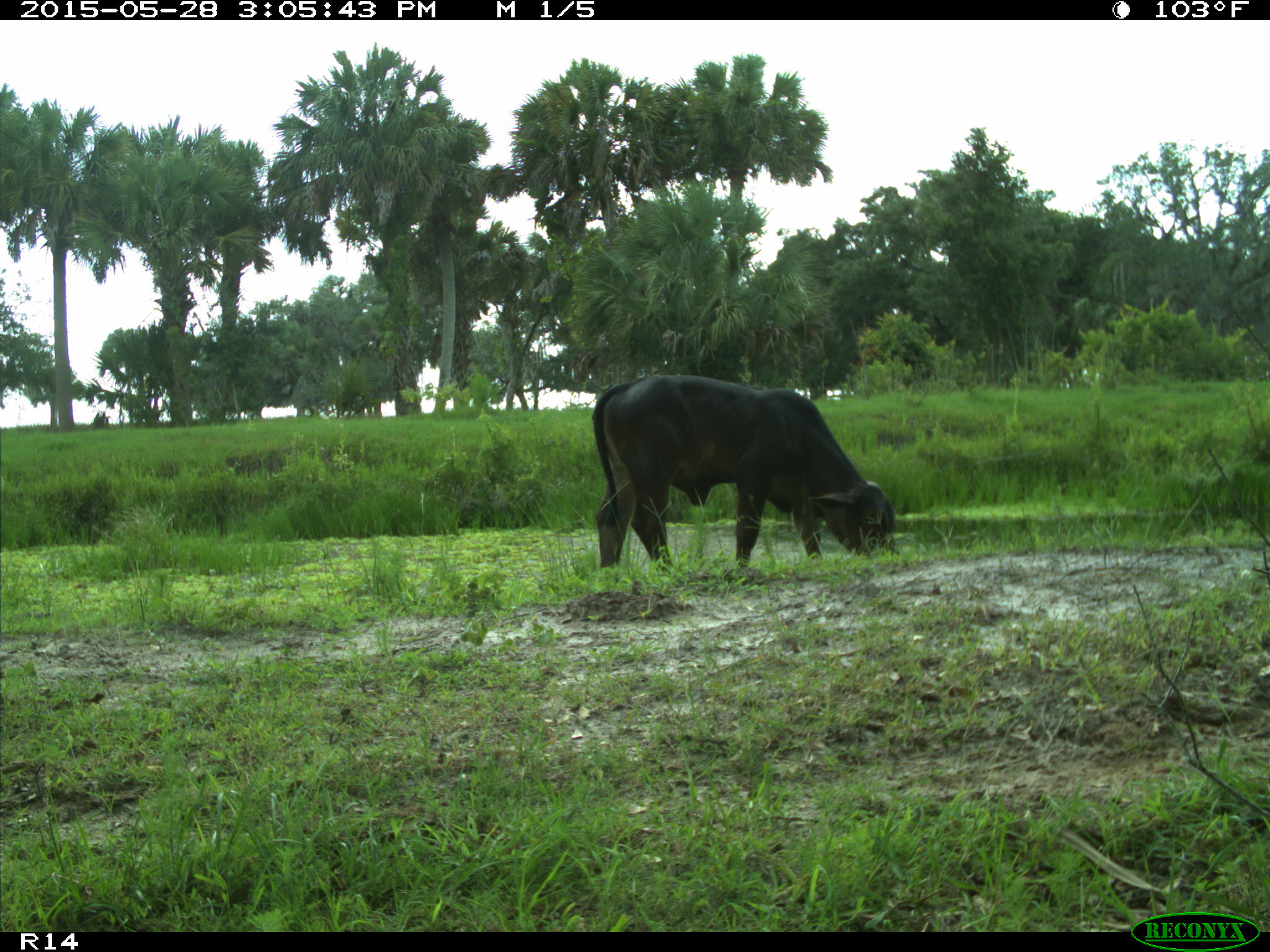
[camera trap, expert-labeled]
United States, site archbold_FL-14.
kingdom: Animalia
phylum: Chordata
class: Mammalia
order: Artiodactyla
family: Bovidae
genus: Bos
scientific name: Bos taurus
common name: domestic cow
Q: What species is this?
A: Bos taurus (domestic cow).